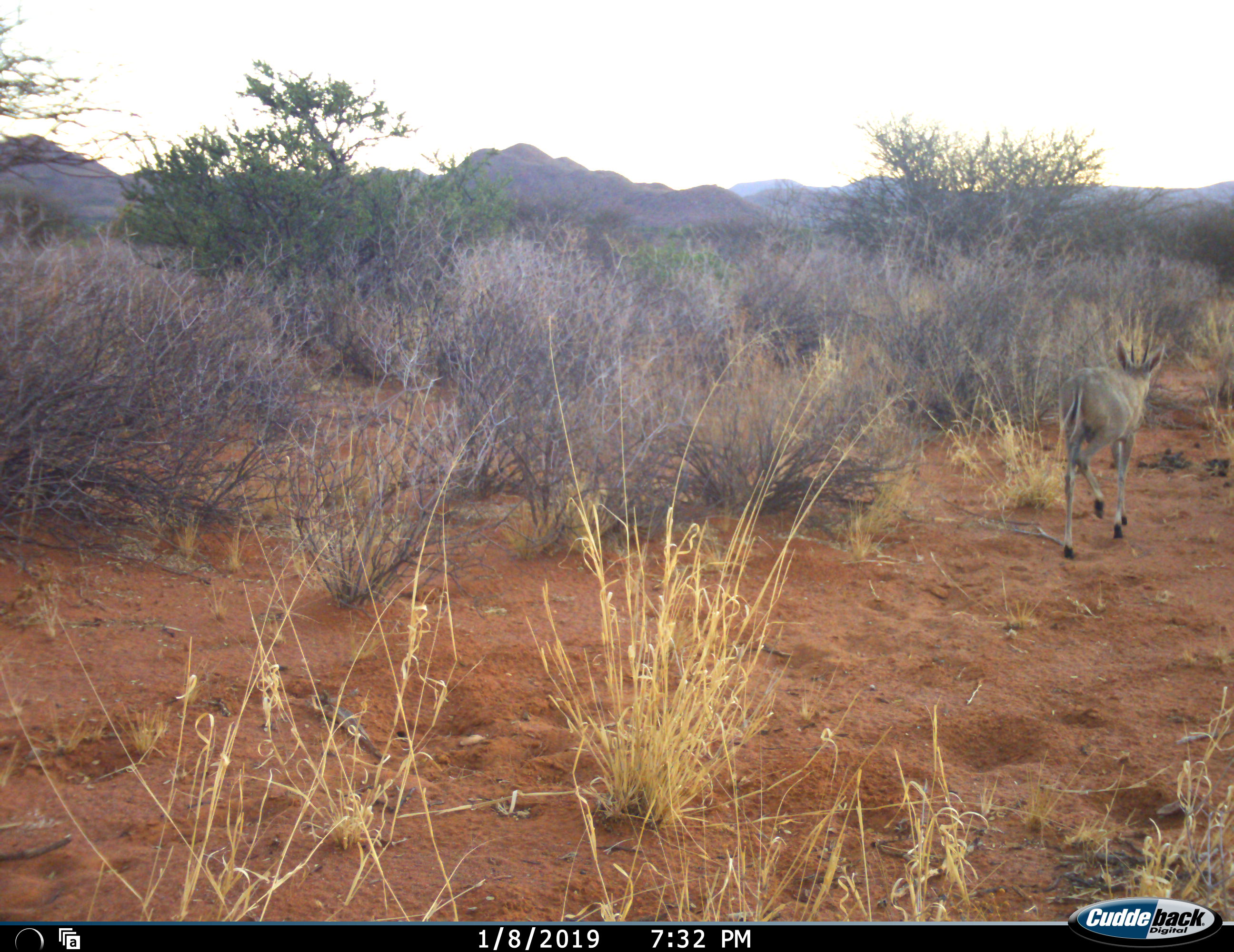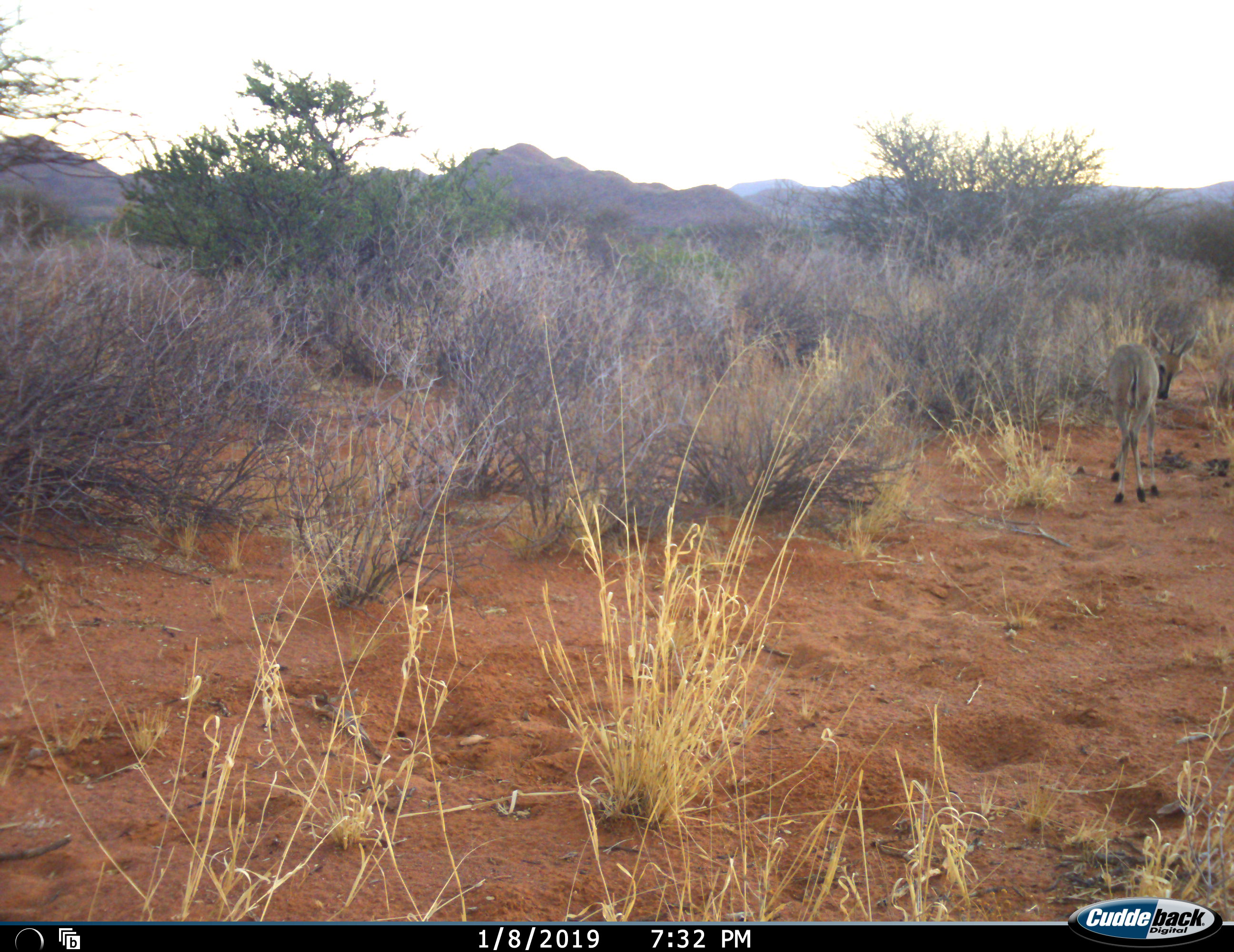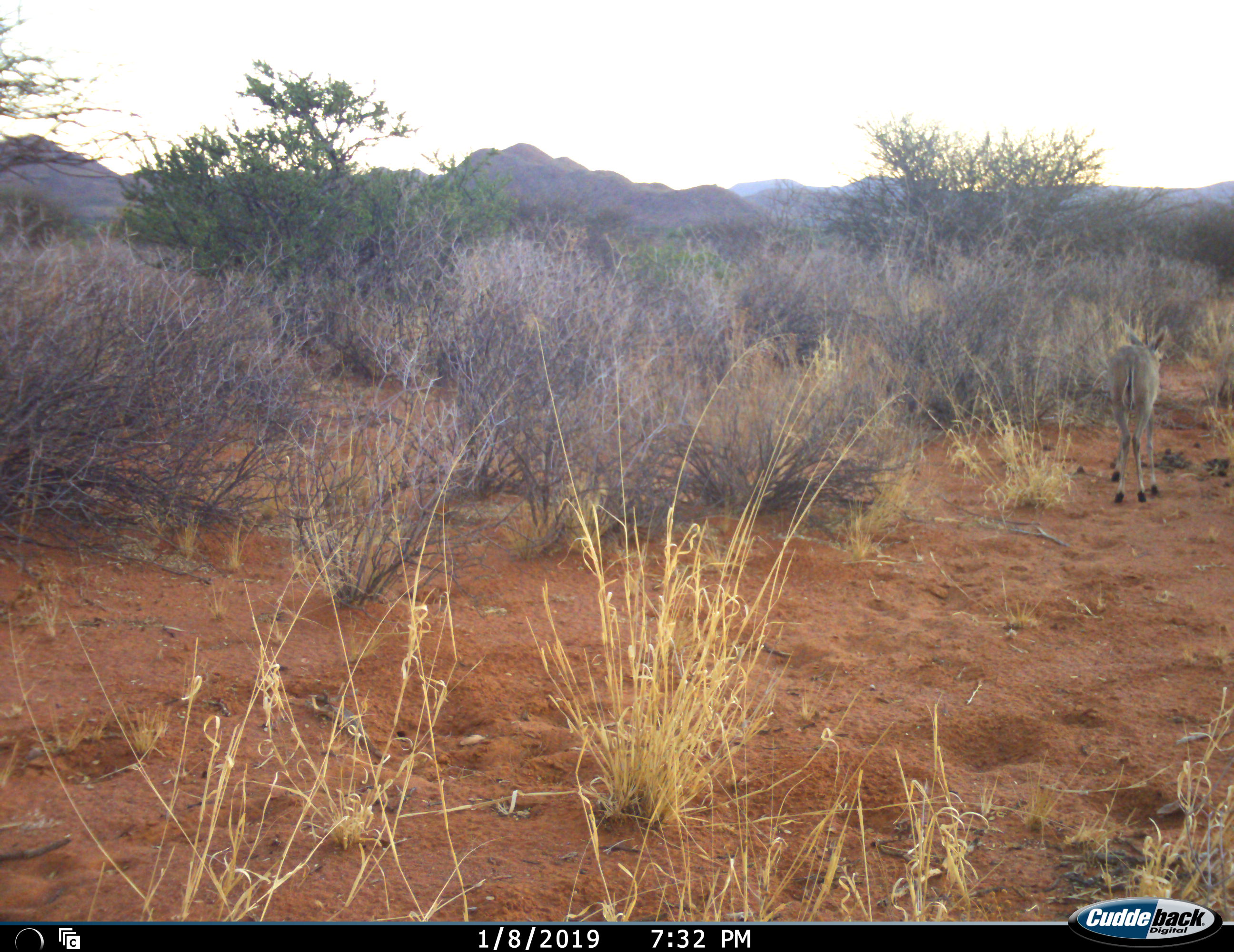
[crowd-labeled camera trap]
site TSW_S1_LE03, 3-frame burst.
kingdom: Animalia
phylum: Chordata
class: Mammalia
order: Artiodactyla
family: Bovidae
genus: Sylvicapra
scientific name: Sylvicapra grimmia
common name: common duiker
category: duikercommongrey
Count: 1.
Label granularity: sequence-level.